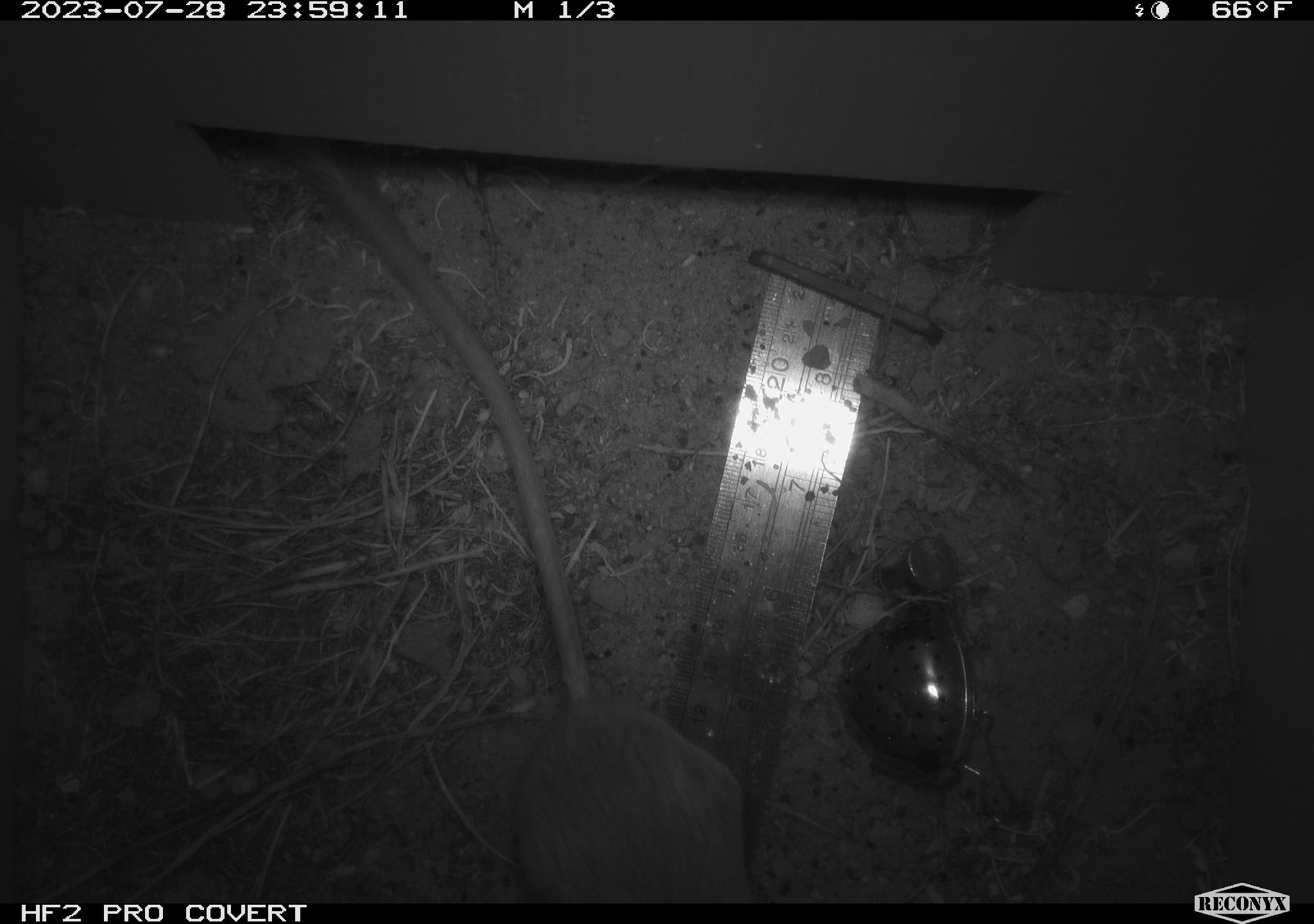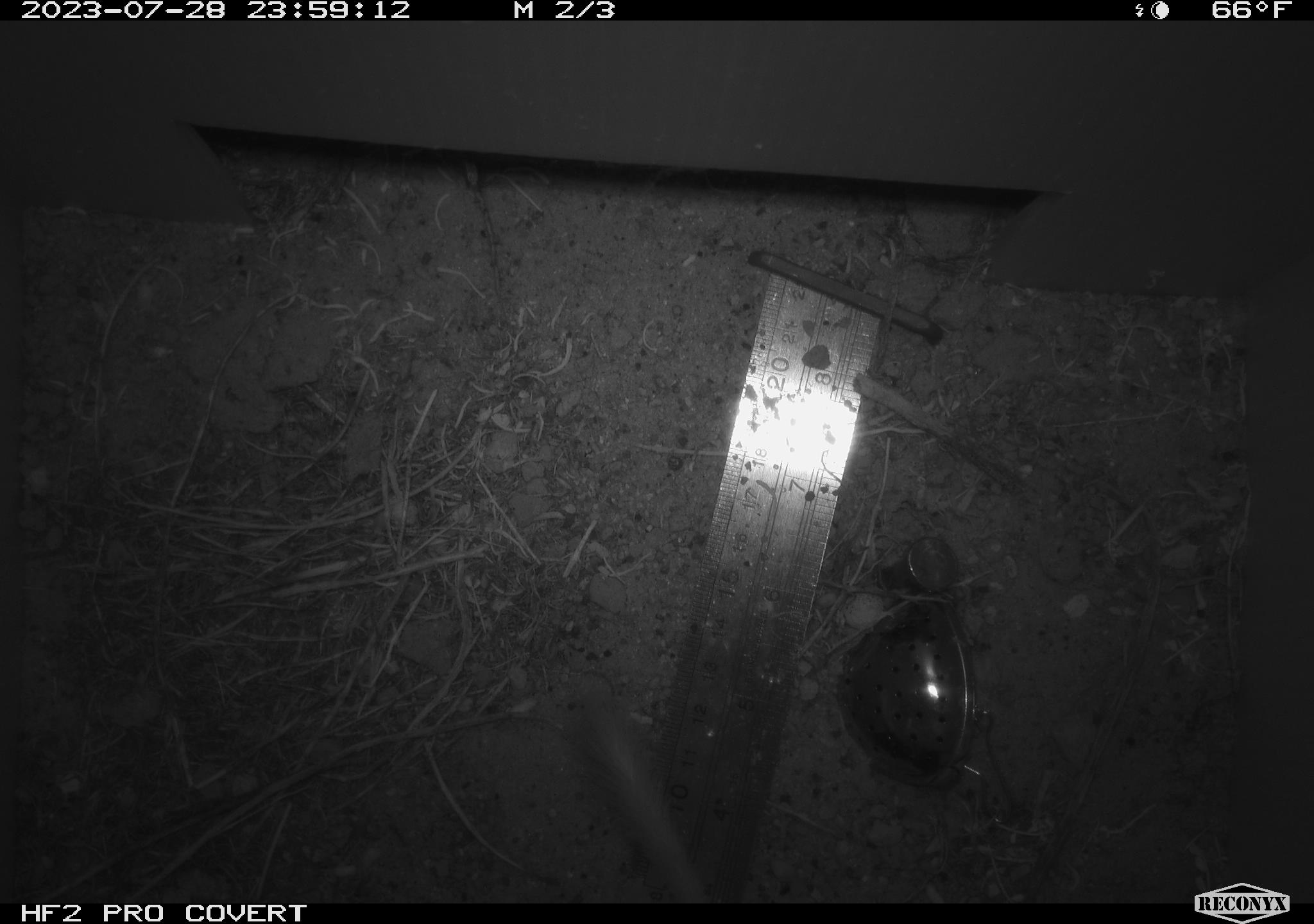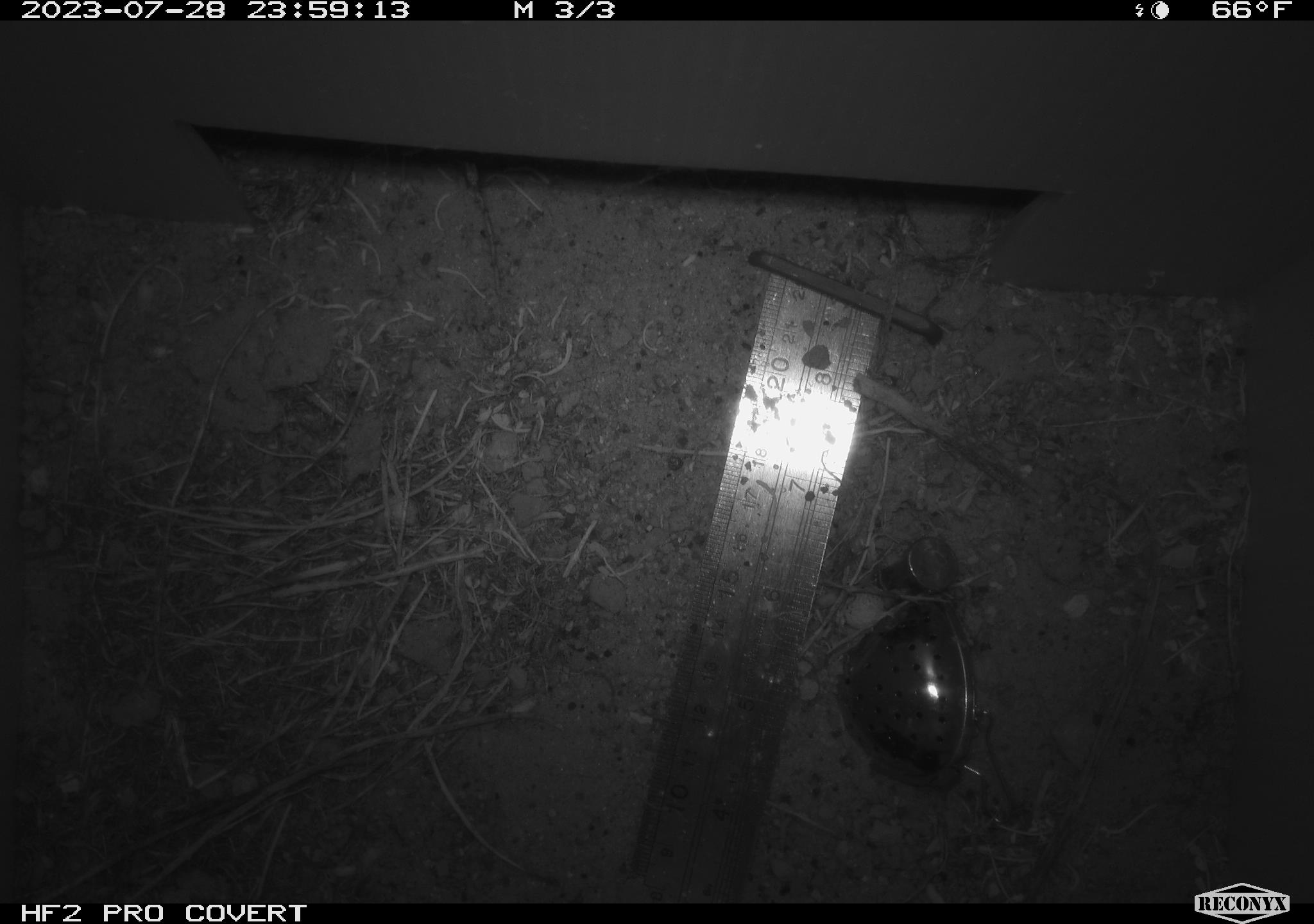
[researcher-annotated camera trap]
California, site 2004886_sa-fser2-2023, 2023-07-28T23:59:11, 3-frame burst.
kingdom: Animalia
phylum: Chordata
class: Mammalia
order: Rodentia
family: Heteromyidae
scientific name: Heteromyidae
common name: kangaroo rats and pocket mice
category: heteromyidae family